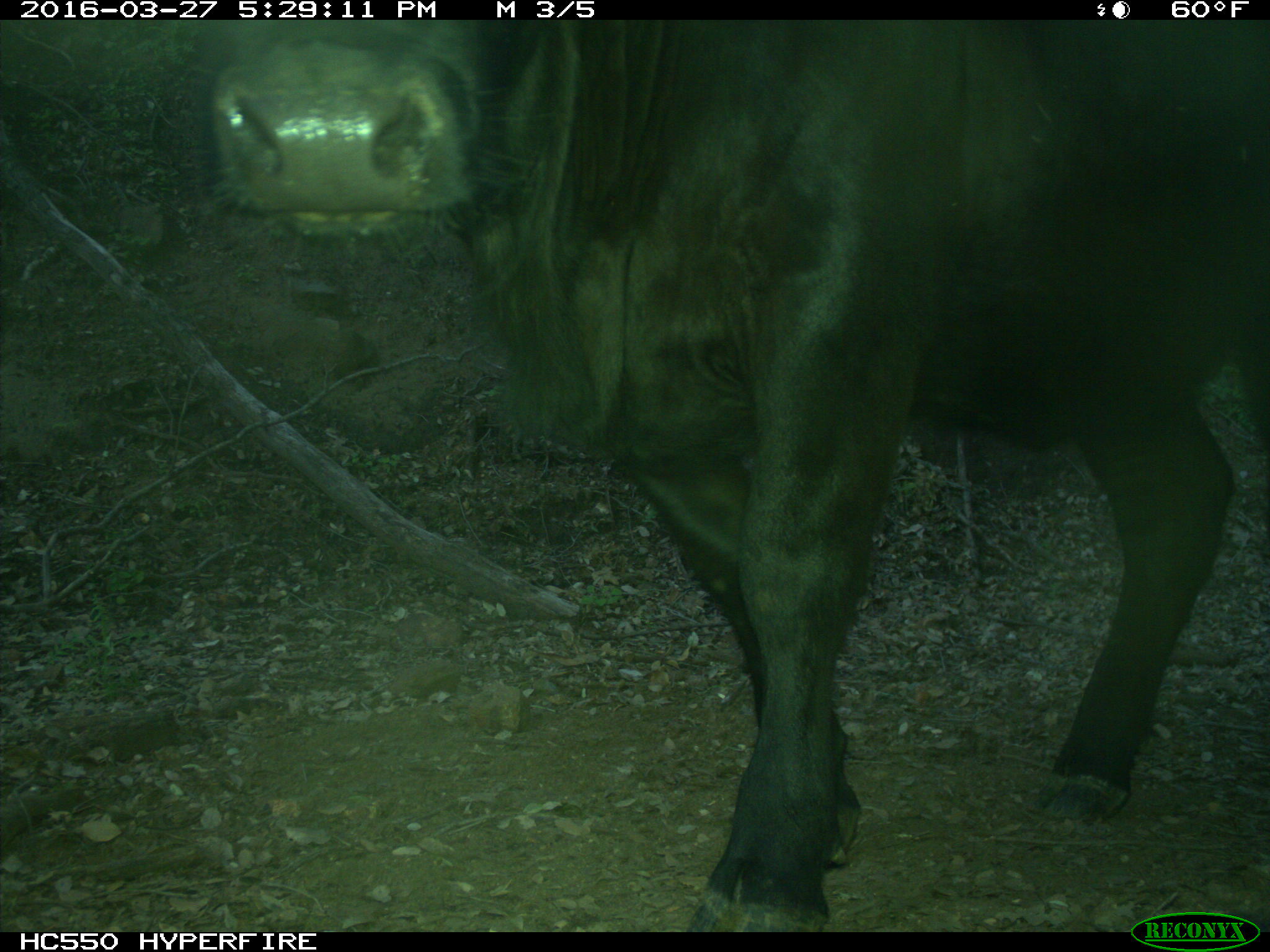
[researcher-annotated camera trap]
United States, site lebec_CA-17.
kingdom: Animalia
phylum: Chordata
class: Mammalia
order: Artiodactyla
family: Bovidae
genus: Bos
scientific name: Bos taurus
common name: domestic cow